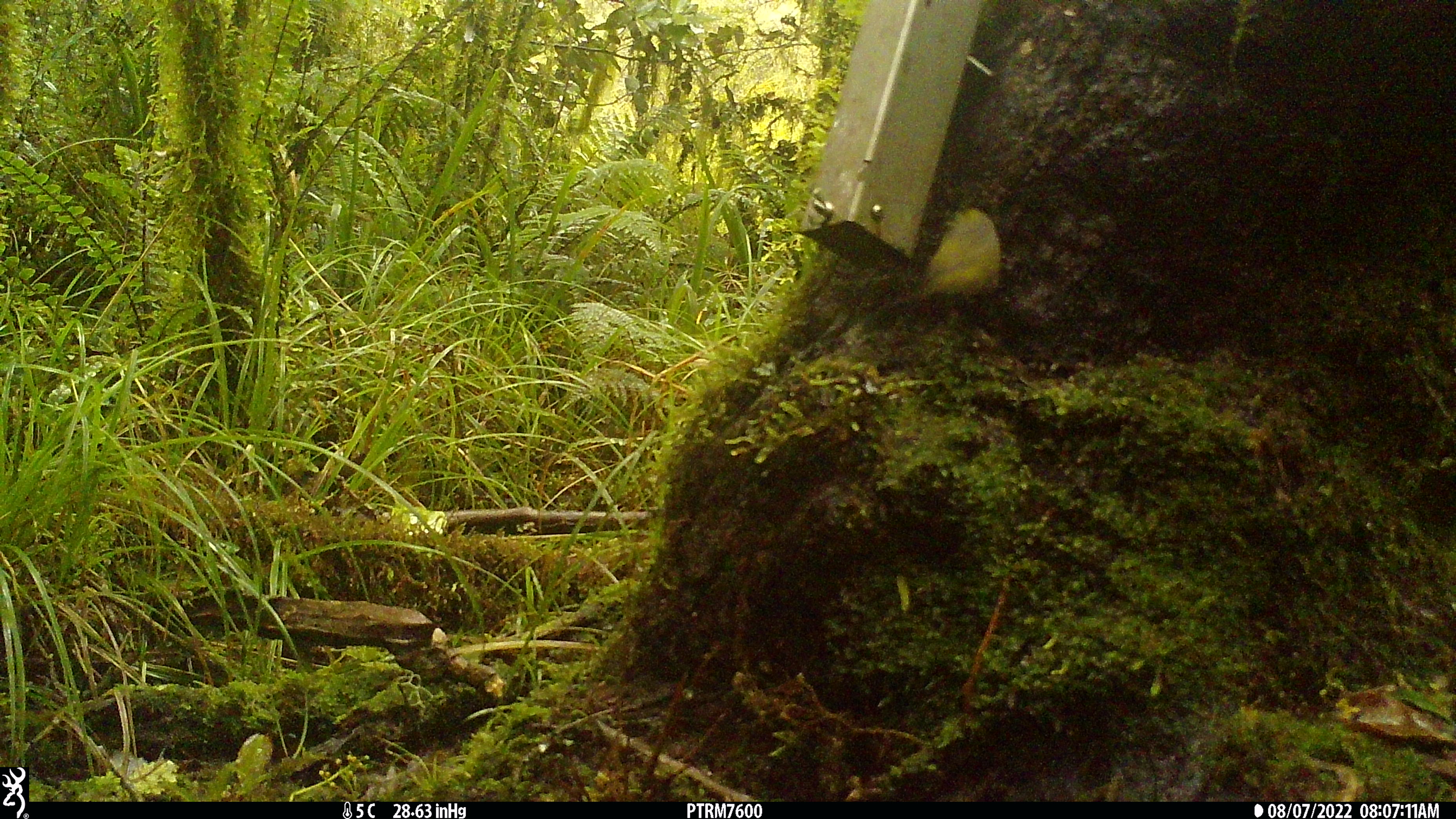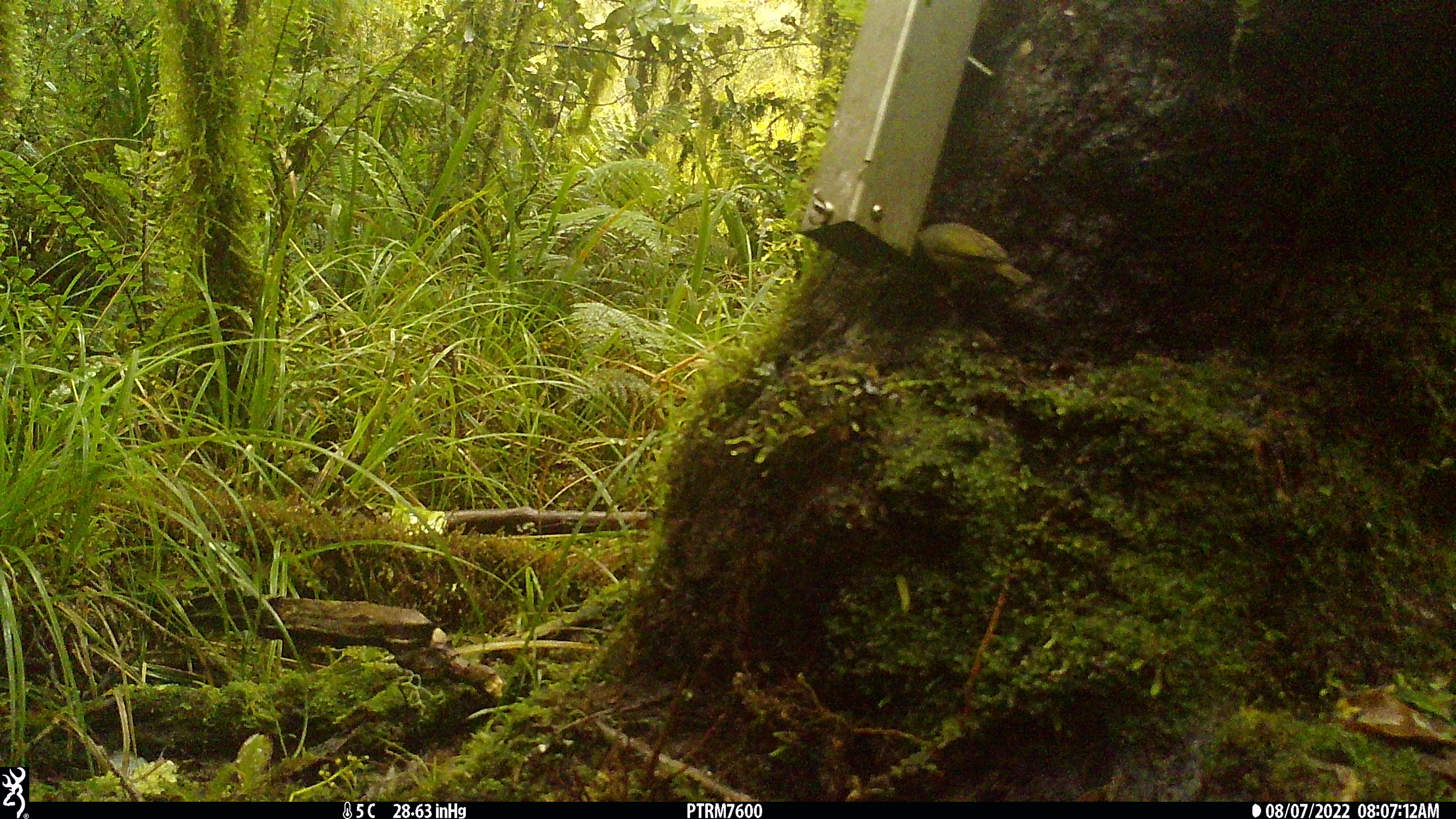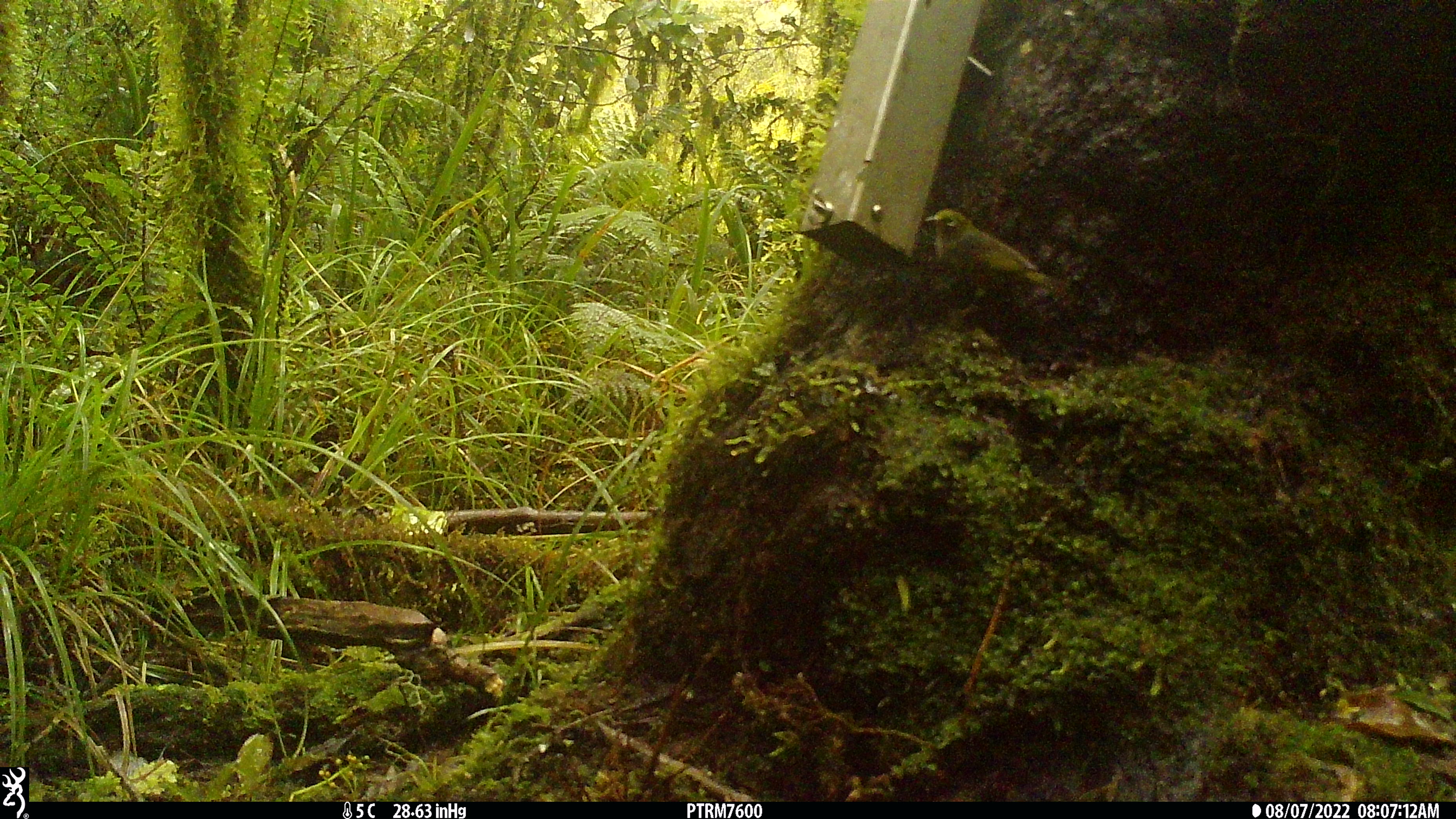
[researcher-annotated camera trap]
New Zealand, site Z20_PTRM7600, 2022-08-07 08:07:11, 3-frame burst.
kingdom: Animalia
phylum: Chordata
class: Aves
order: Passeriformes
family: Zosteropidae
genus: Zosterops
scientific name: Zosterops lateralis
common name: silvereye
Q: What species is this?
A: Silvereye (Zosterops lateralis).